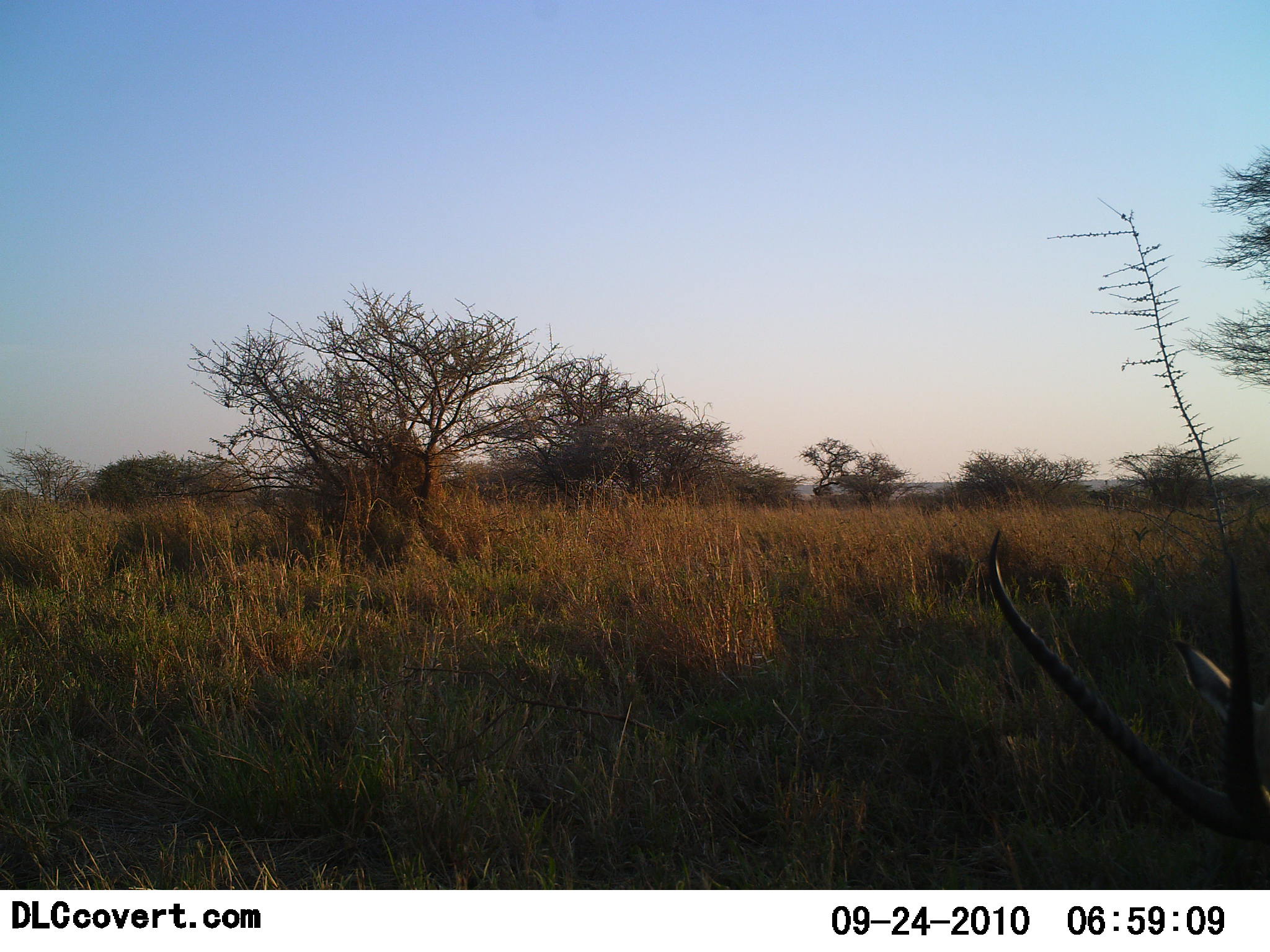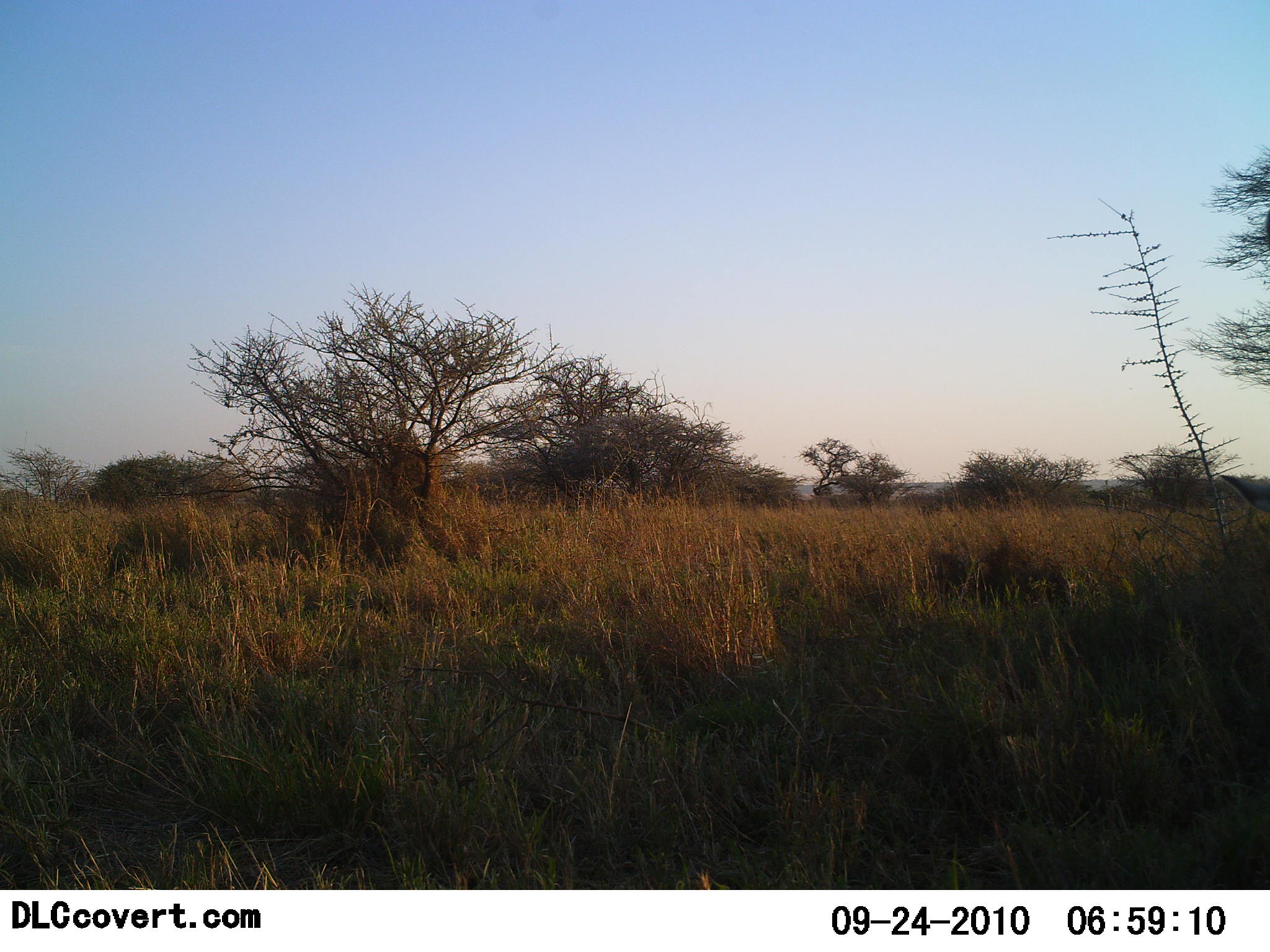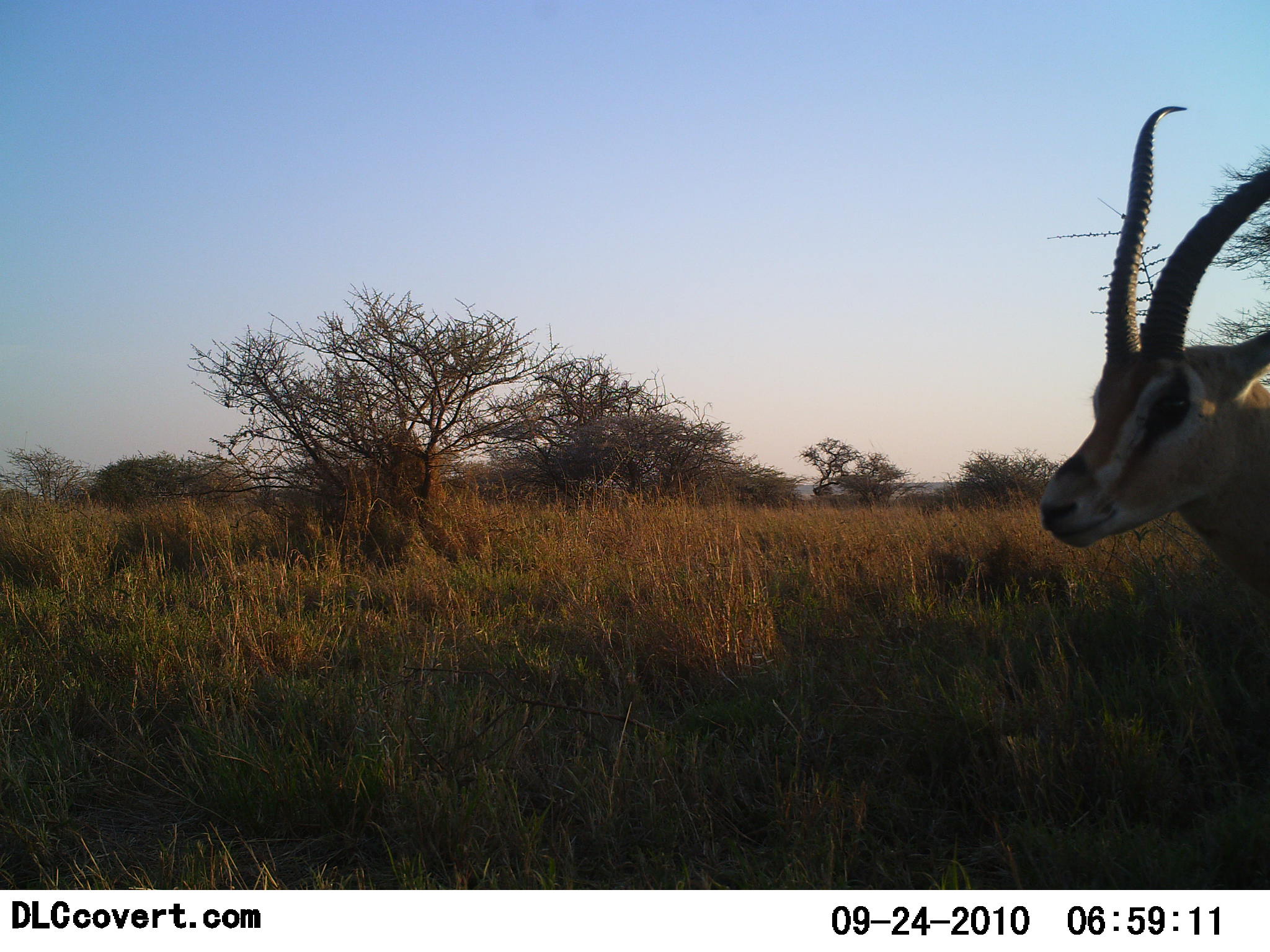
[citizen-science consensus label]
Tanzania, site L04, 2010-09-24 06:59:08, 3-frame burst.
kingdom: Animalia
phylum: Chordata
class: Mammalia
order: Artiodactyla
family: Bovidae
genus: Nanger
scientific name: Nanger granti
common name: grant's gazelle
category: gazellegrants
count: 1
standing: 36%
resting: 0%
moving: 36%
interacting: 0%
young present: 0%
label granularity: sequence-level